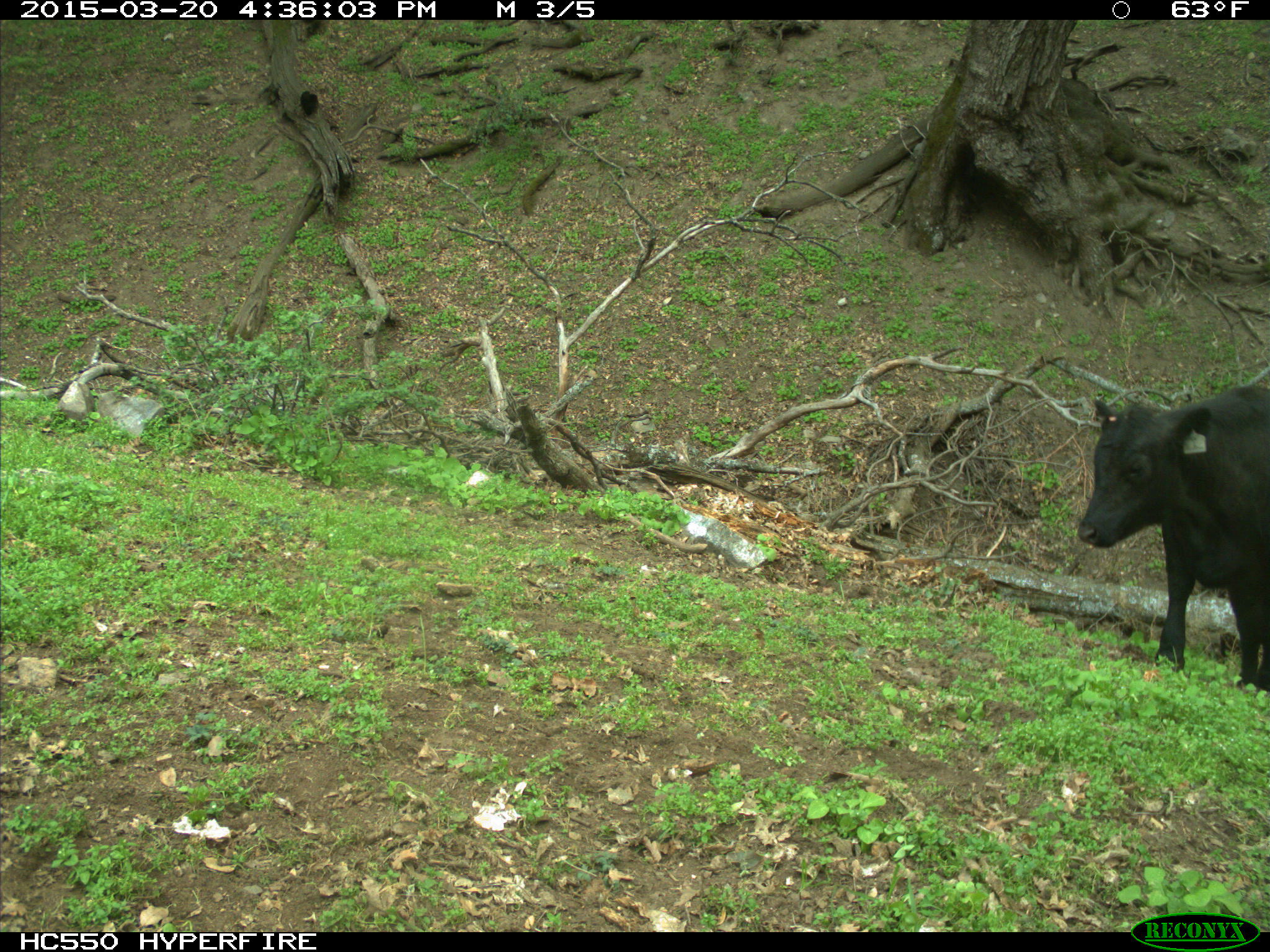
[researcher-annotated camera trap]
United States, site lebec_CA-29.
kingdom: Animalia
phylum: Chordata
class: Mammalia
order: Artiodactyla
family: Bovidae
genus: Bos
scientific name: Bos taurus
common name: domestic cow